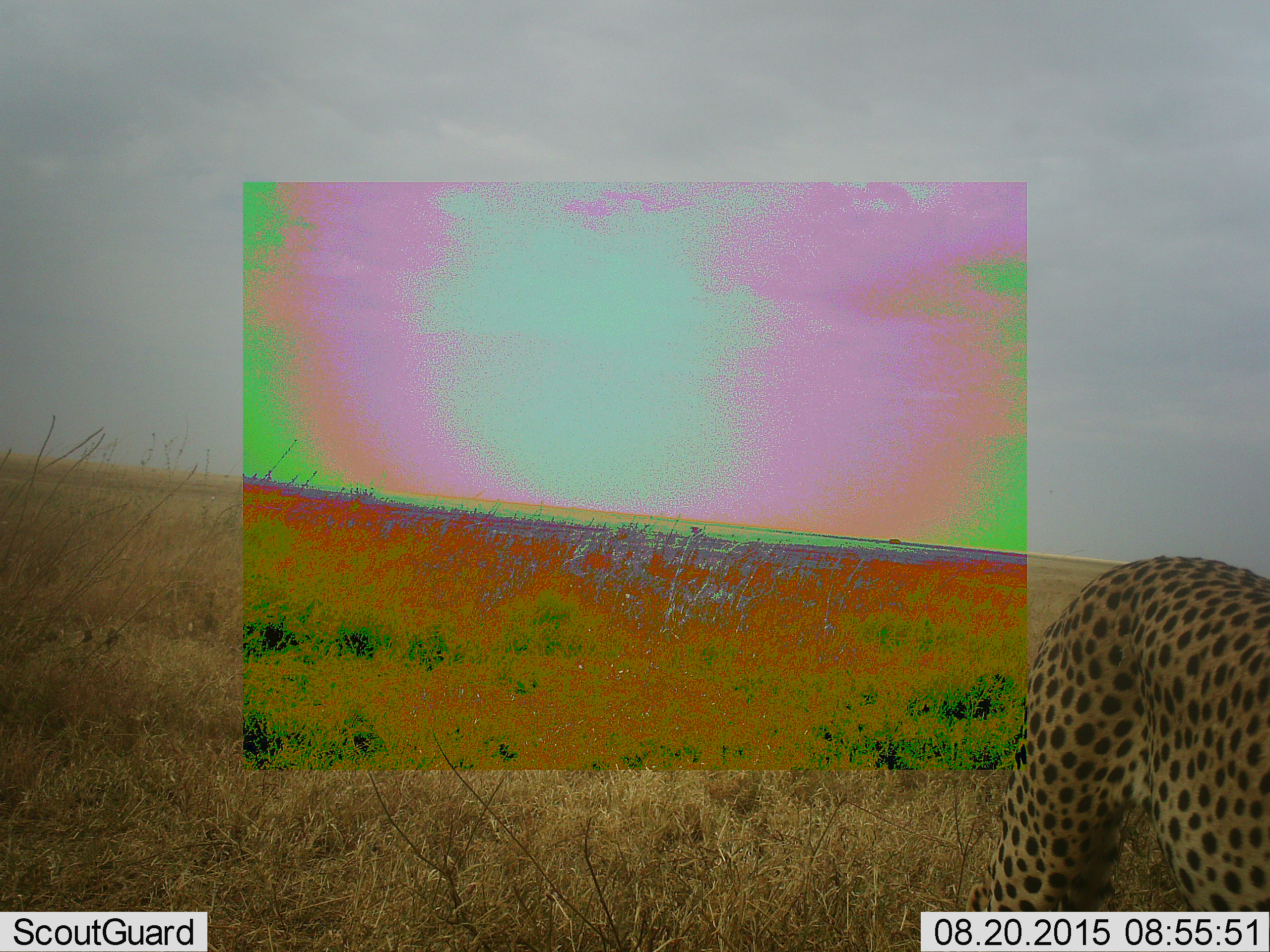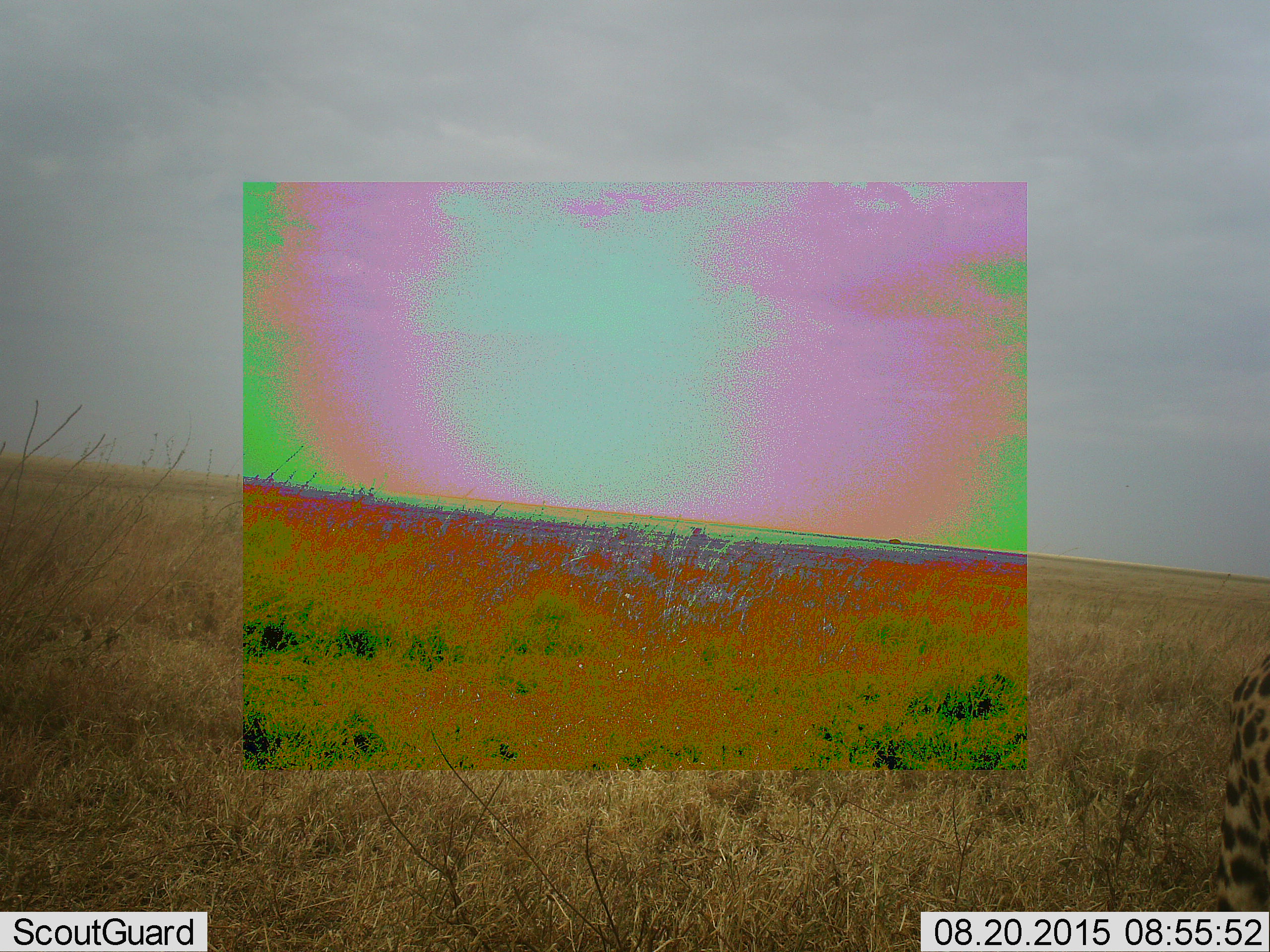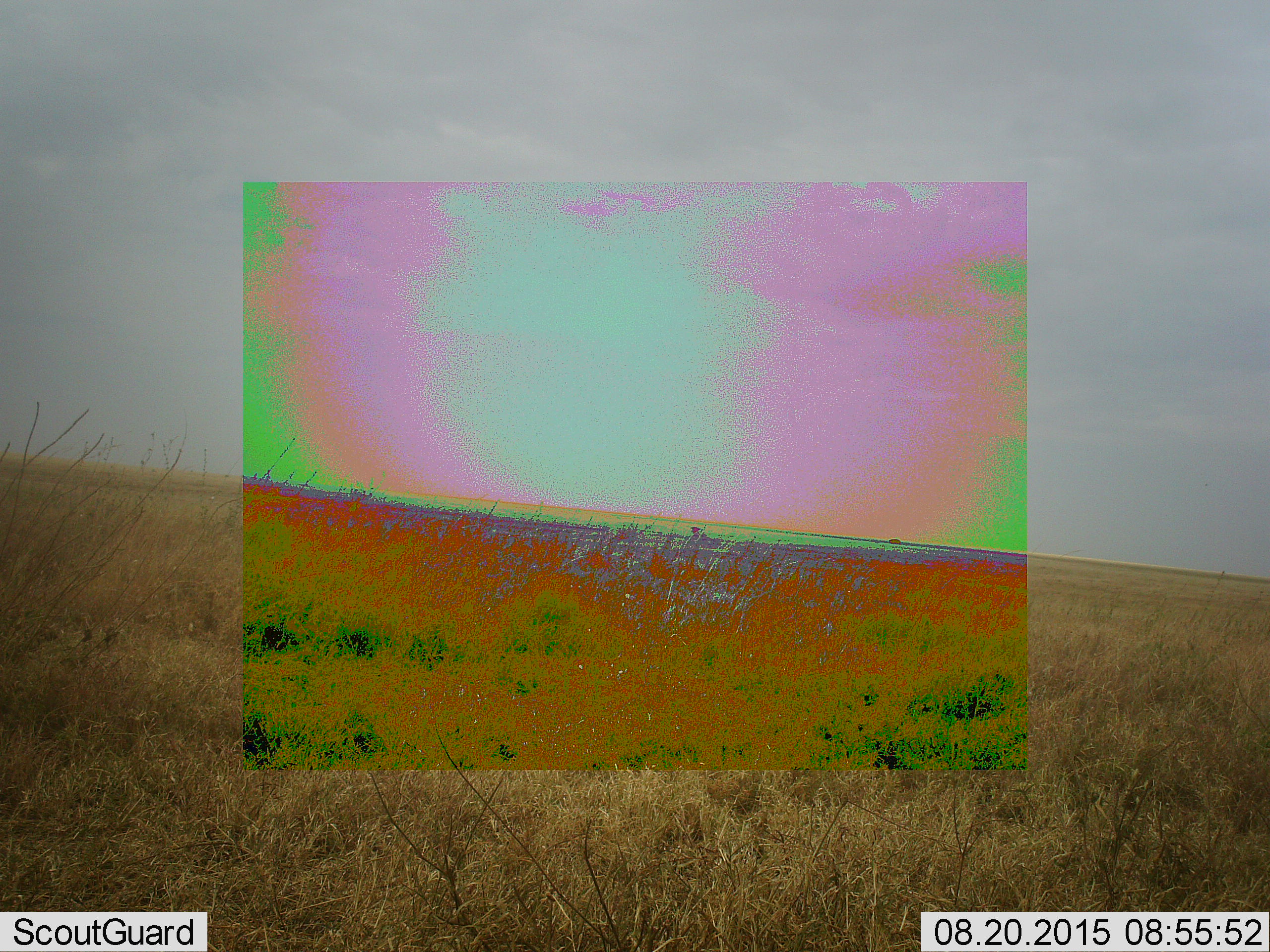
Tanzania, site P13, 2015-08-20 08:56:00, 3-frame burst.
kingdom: Animalia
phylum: Chordata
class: Mammalia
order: Carnivora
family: Felidae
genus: Acinonyx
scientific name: Acinonyx jubatus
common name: cheetah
Cheetah (Acinonyx jubatus), count 1. Behavior (volunteer vote fractions): standing 14%, resting 0%, moving 100%, interacting 0%. Young present (vote fraction): 0%. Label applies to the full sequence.